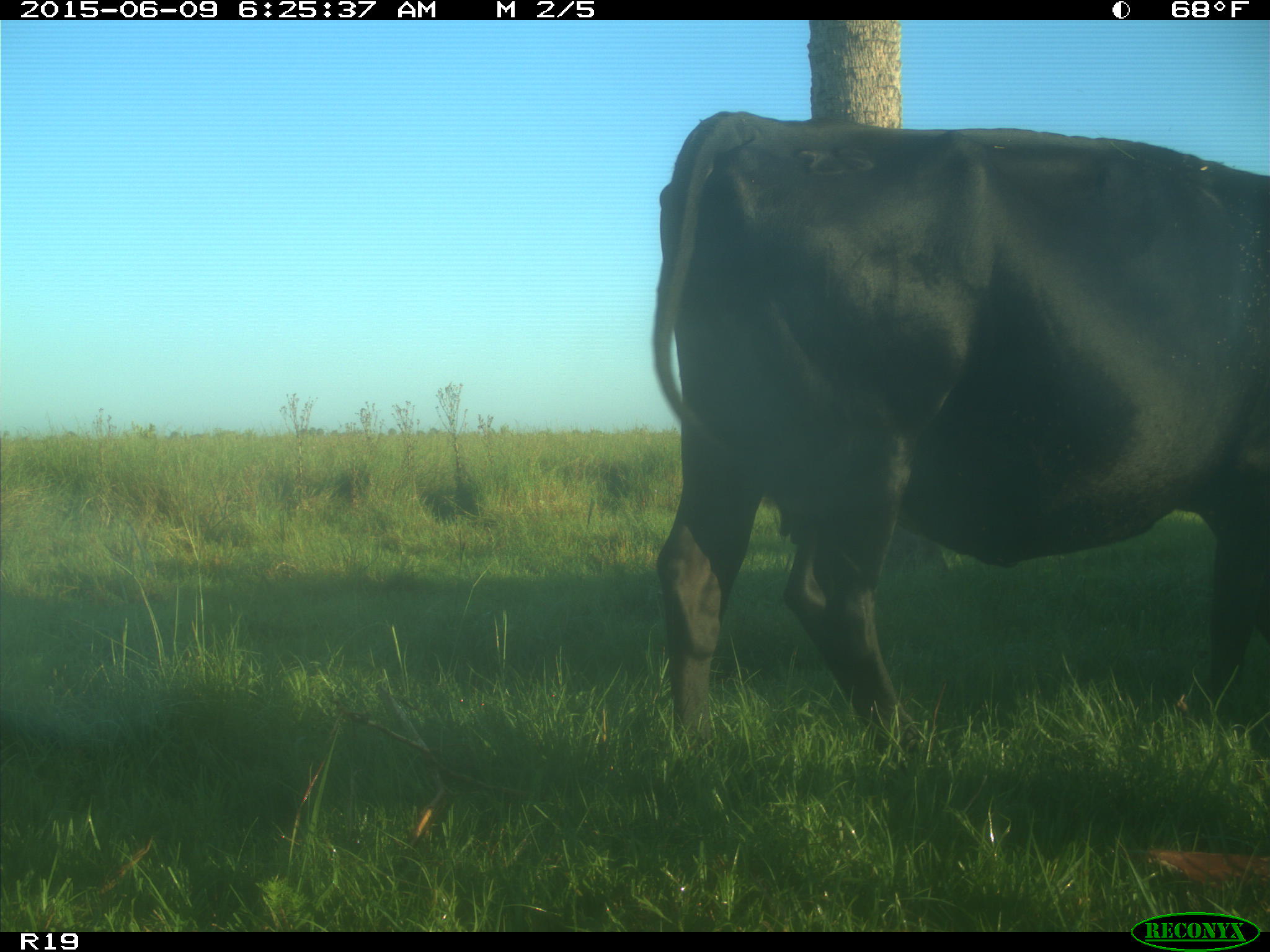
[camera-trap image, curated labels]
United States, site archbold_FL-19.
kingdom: Animalia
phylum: Chordata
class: Mammalia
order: Artiodactyla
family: Bovidae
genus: Bos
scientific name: Bos taurus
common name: domestic cow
Bos taurus (domestic cow).